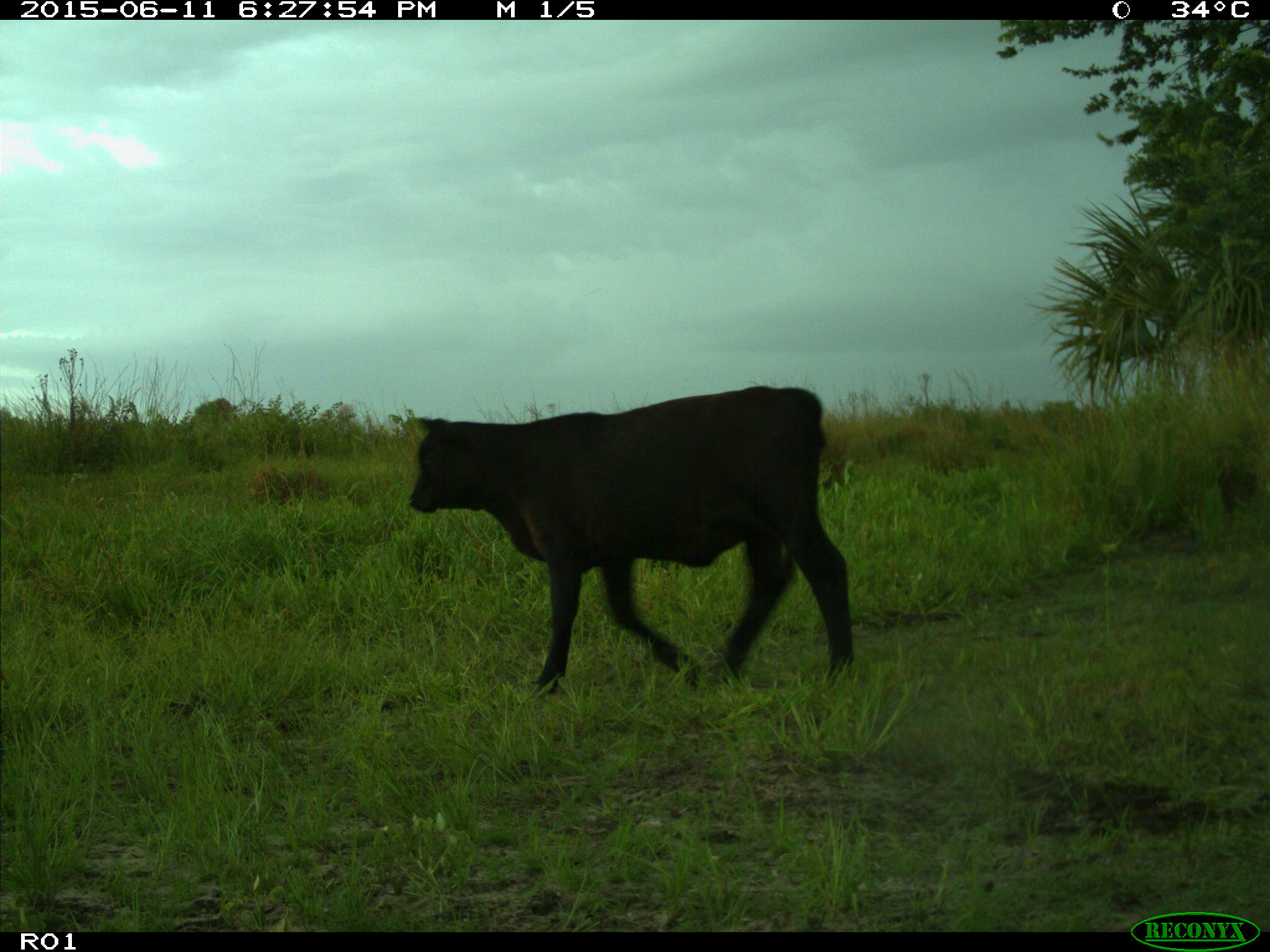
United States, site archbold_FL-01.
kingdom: Animalia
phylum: Chordata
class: Mammalia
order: Artiodactyla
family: Bovidae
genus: Bos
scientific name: Bos taurus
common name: domestic cow